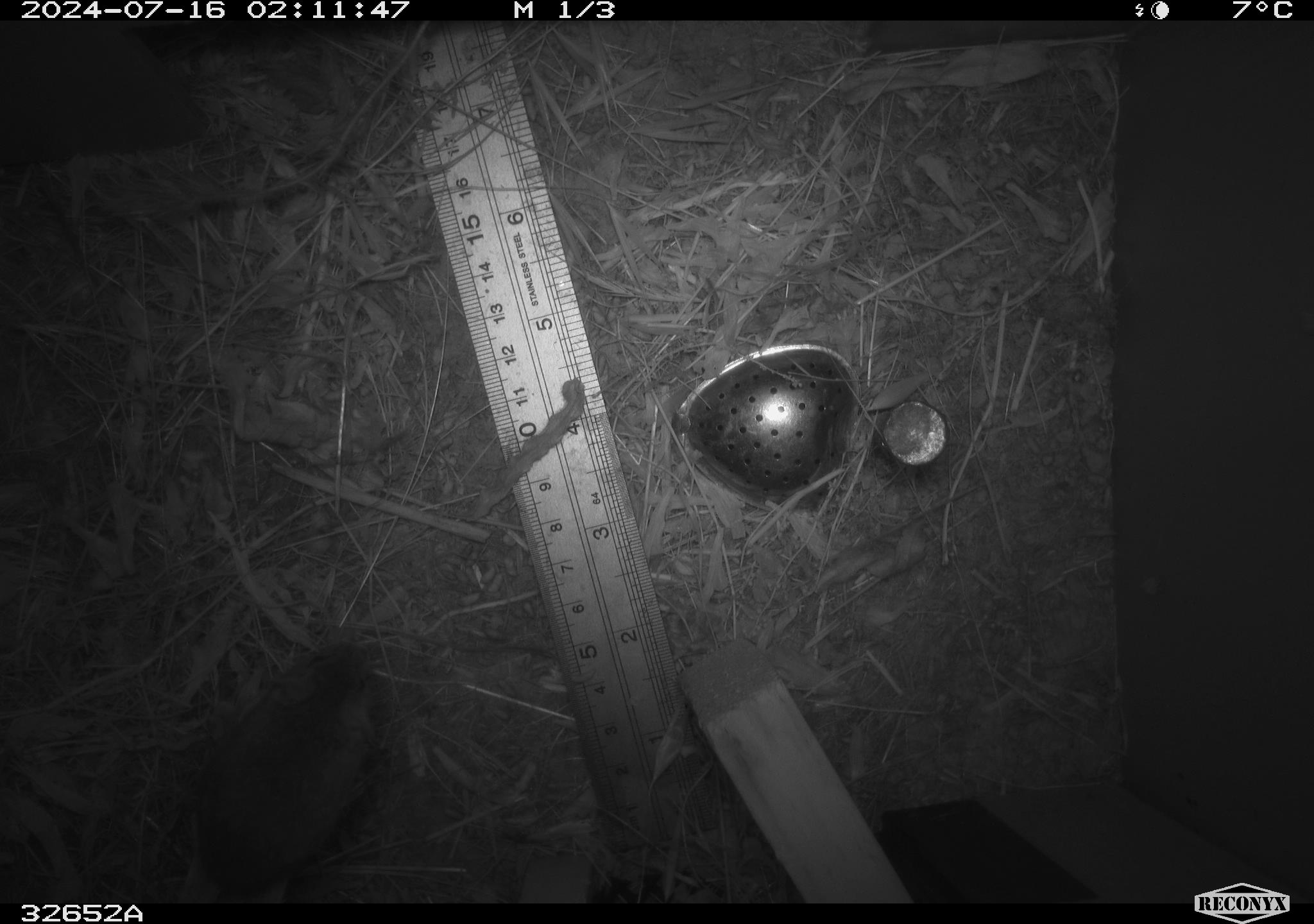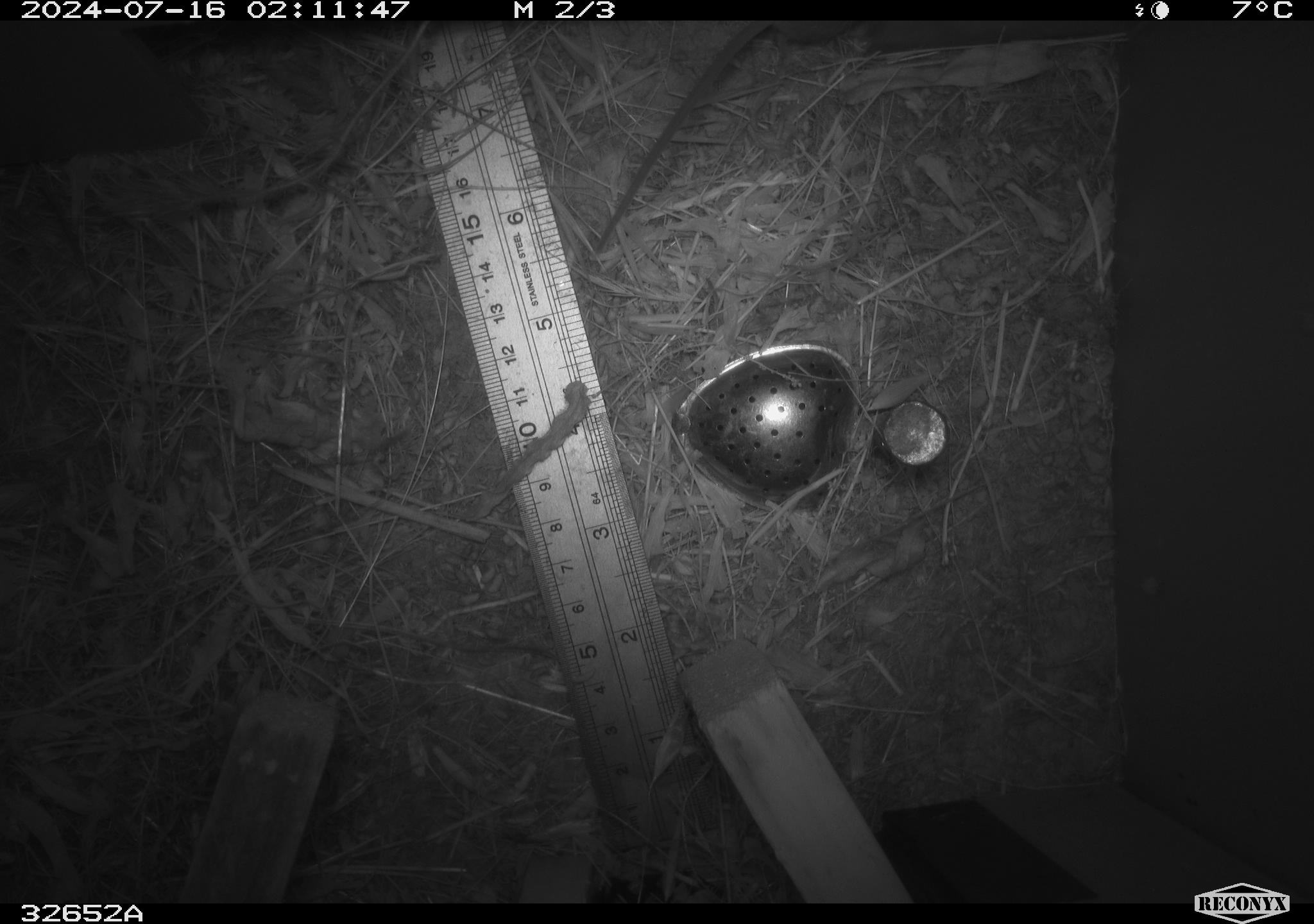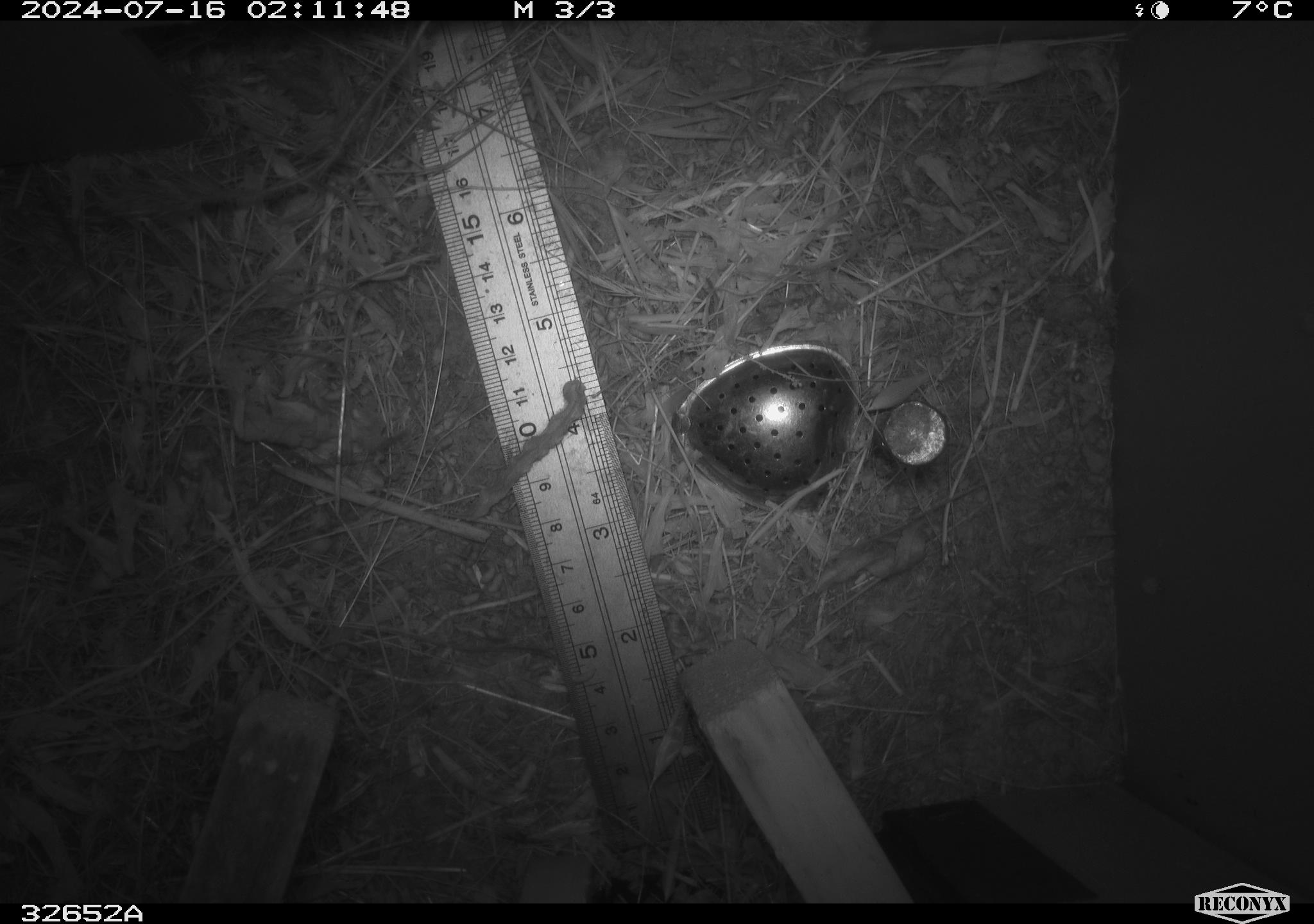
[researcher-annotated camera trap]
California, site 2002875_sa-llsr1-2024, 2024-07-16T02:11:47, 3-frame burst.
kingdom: Animalia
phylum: Chordata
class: Mammalia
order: Rodentia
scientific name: Rodentia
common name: mouse species